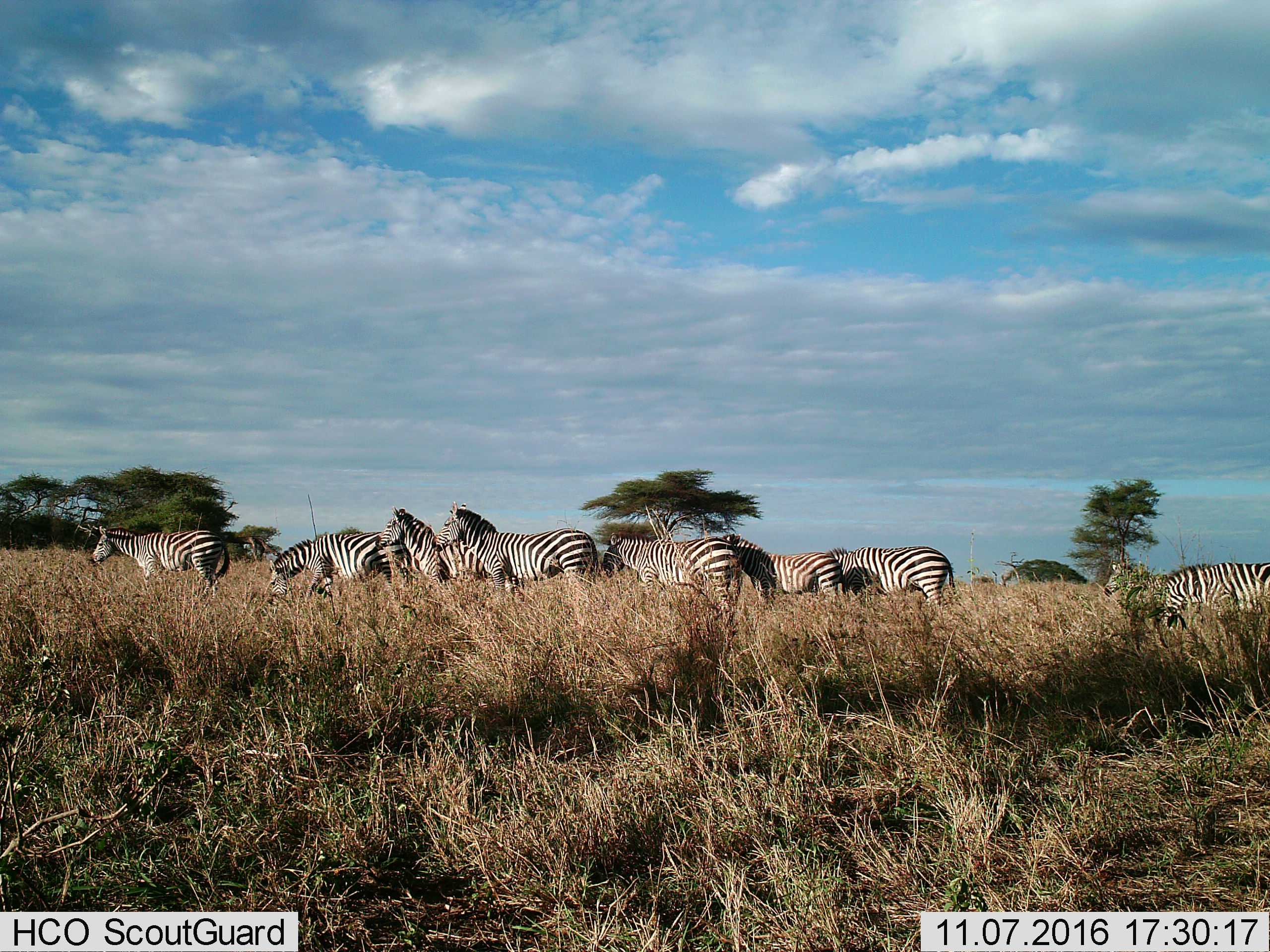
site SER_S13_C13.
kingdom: Animalia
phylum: Chordata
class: Mammalia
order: Perissodactyla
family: Equidae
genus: Equus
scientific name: Equus quagga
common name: plains zebra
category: zebraplains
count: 9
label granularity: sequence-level